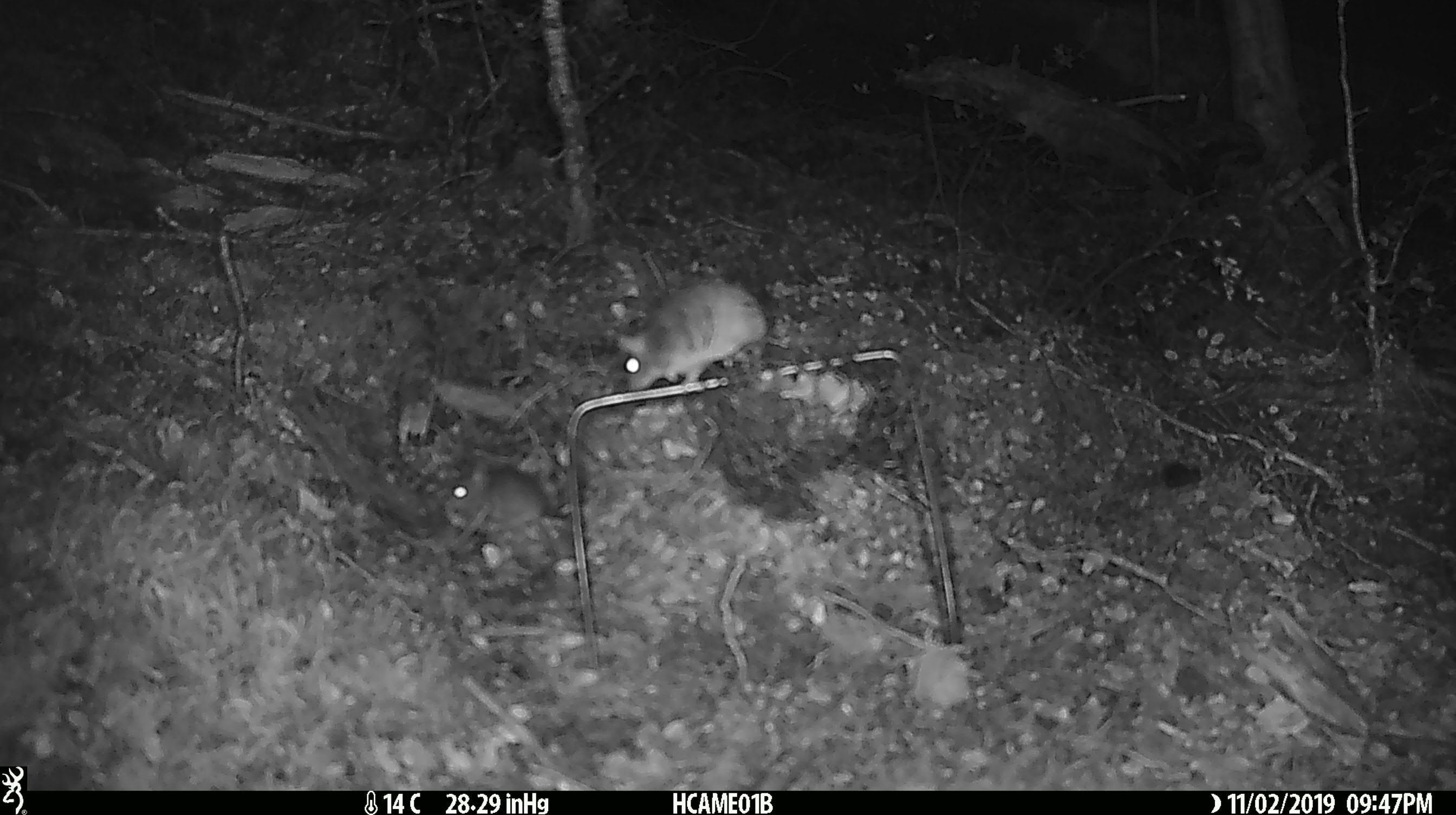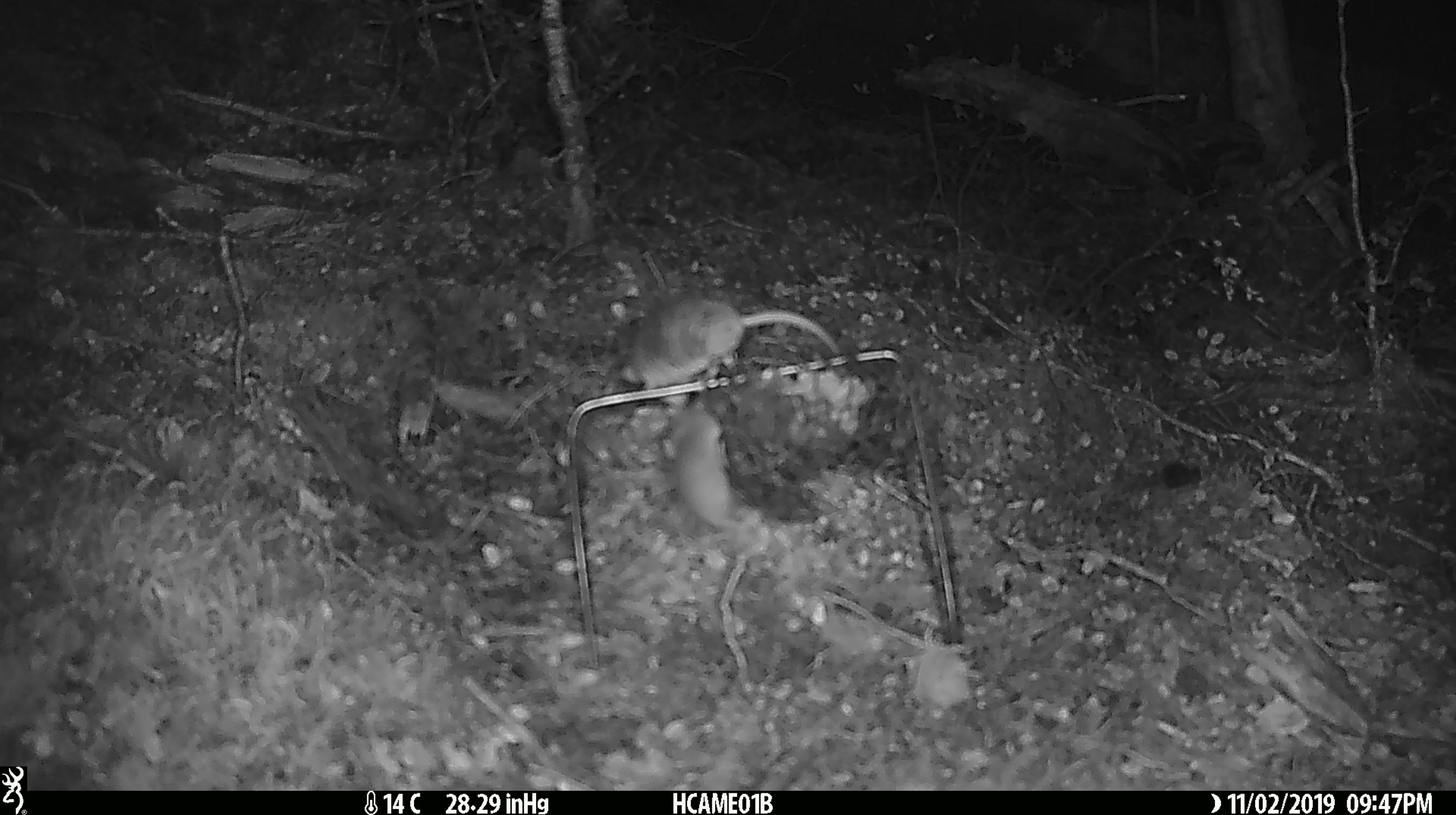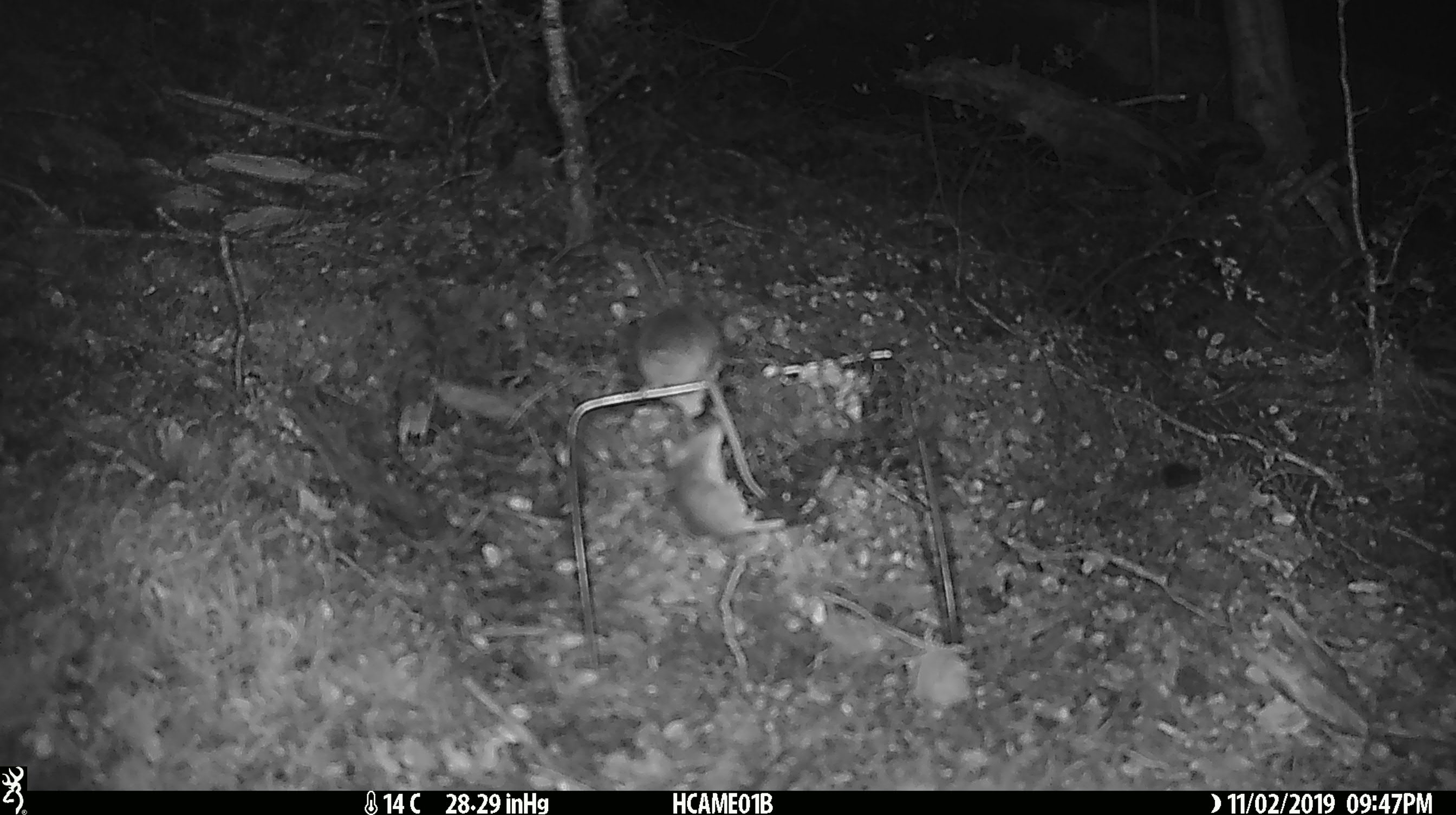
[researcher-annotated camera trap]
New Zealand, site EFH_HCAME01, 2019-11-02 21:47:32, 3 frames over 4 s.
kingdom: Animalia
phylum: Chordata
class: Mammalia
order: Rodentia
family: Muridae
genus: Mus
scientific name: Mus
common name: mouse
Mouse (Mus).